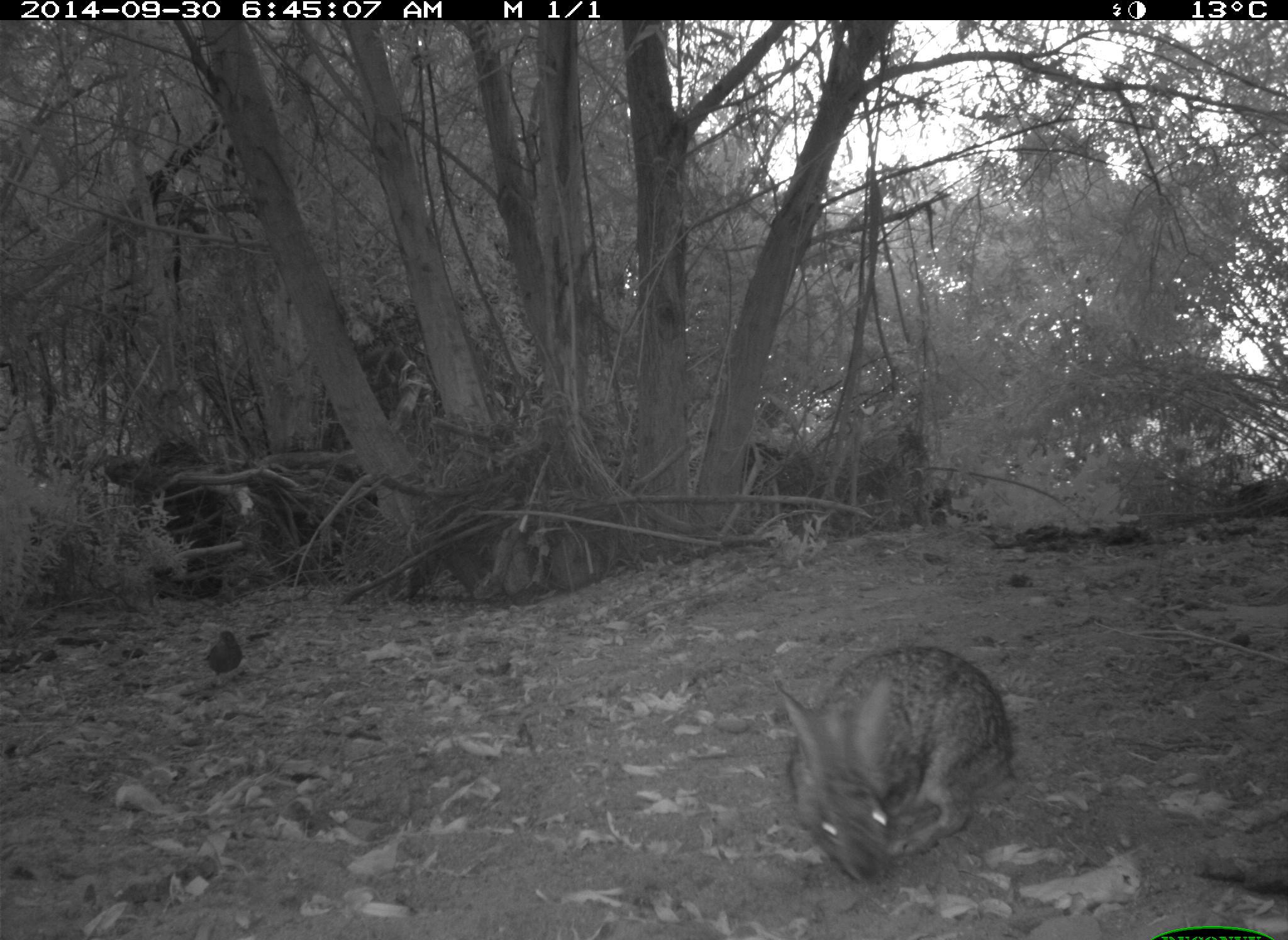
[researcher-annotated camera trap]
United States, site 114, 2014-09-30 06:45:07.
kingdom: Animalia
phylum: Chordata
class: Mammalia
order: Lagomorpha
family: Leporidae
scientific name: Leporidae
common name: rabbits and hares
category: rabbit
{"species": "rabbit (rabbits and hares) (Leporidae)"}